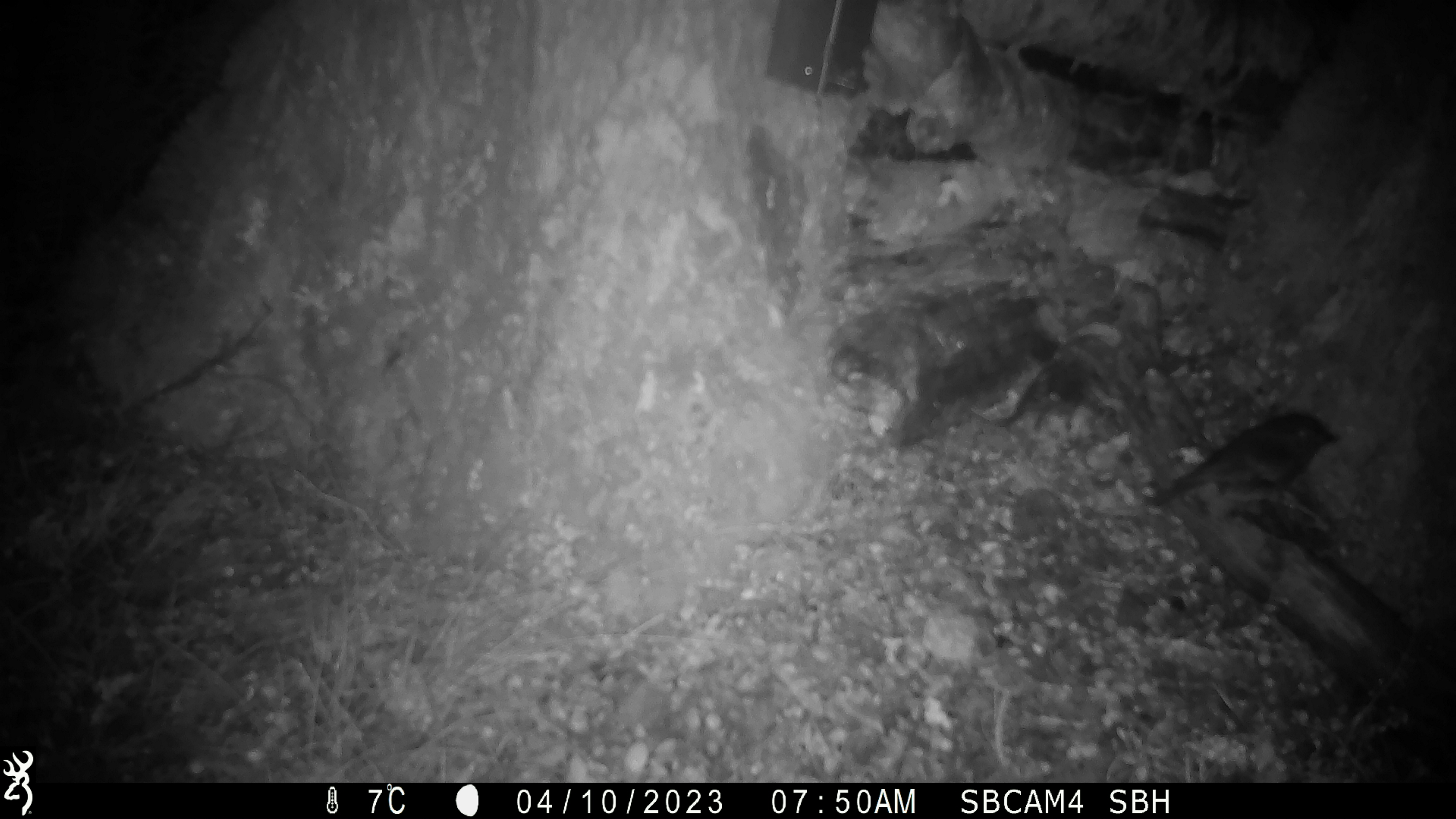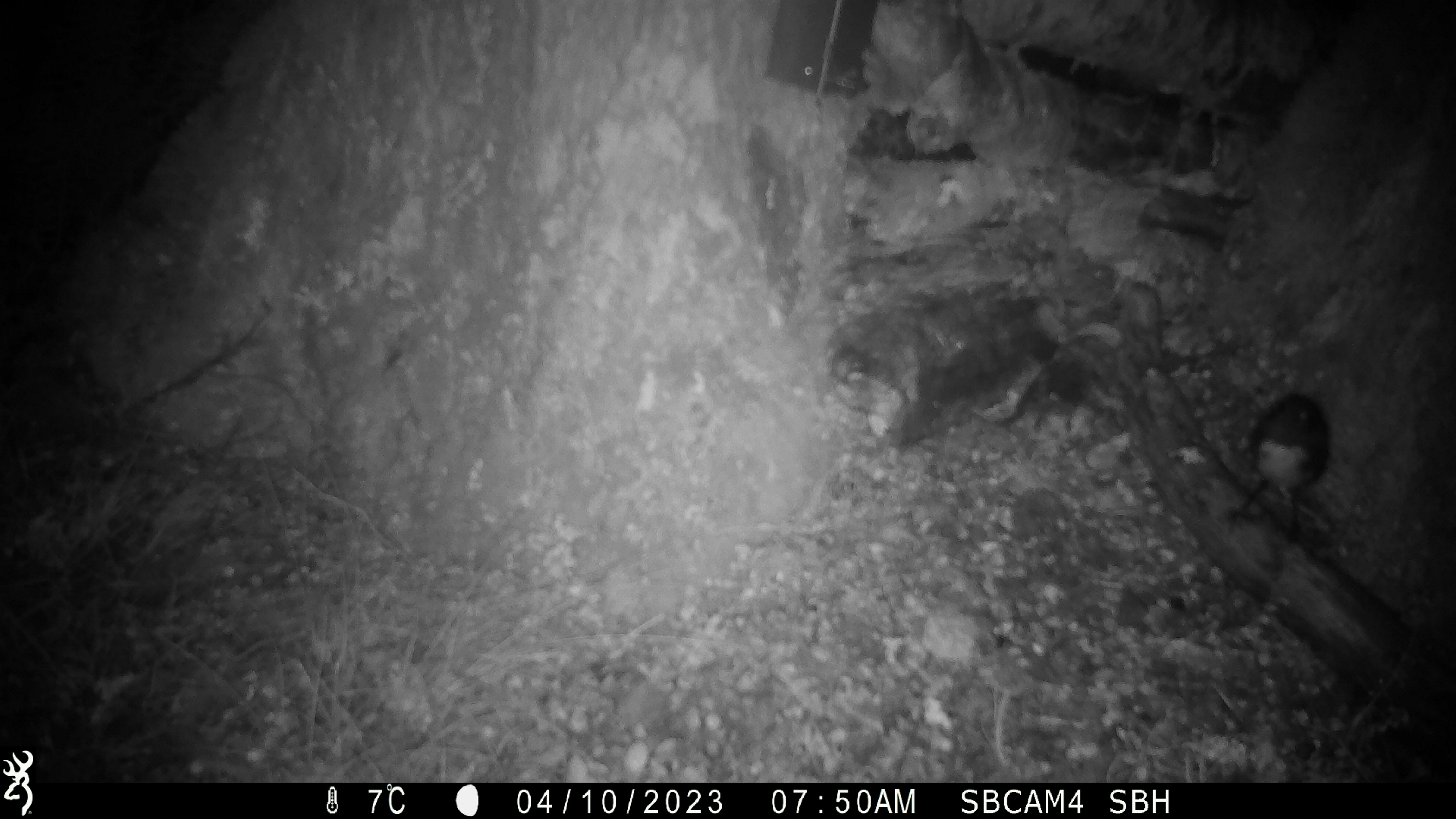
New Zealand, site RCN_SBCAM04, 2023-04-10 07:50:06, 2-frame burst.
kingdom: Animalia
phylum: Chordata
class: Aves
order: Passeriformes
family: Petroicidae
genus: Petroica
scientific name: Petroica australis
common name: new zealand robin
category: robin